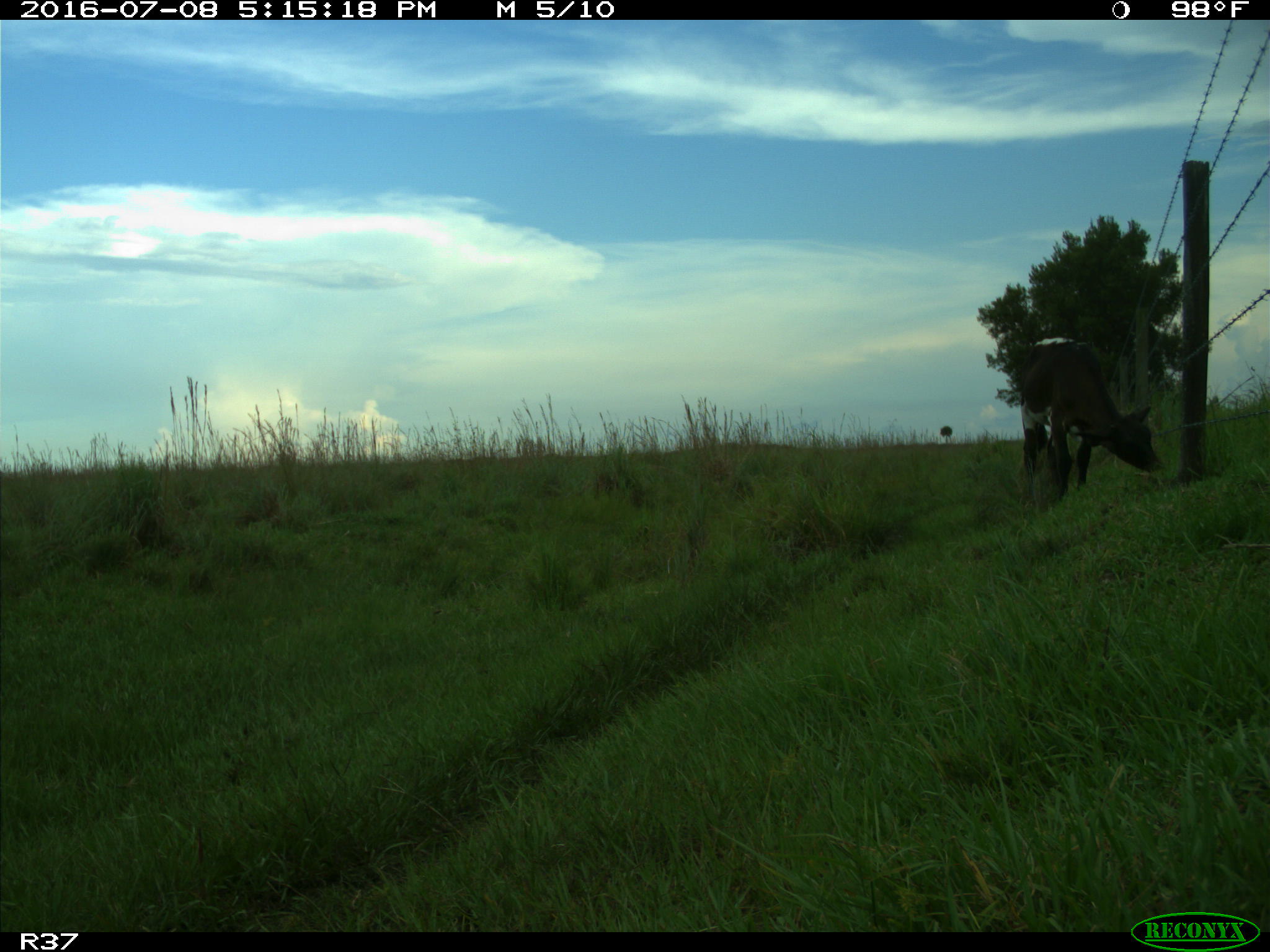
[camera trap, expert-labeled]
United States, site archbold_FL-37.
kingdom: Animalia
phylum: Chordata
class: Mammalia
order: Artiodactyla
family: Bovidae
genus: Bos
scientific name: Bos taurus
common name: domestic cow